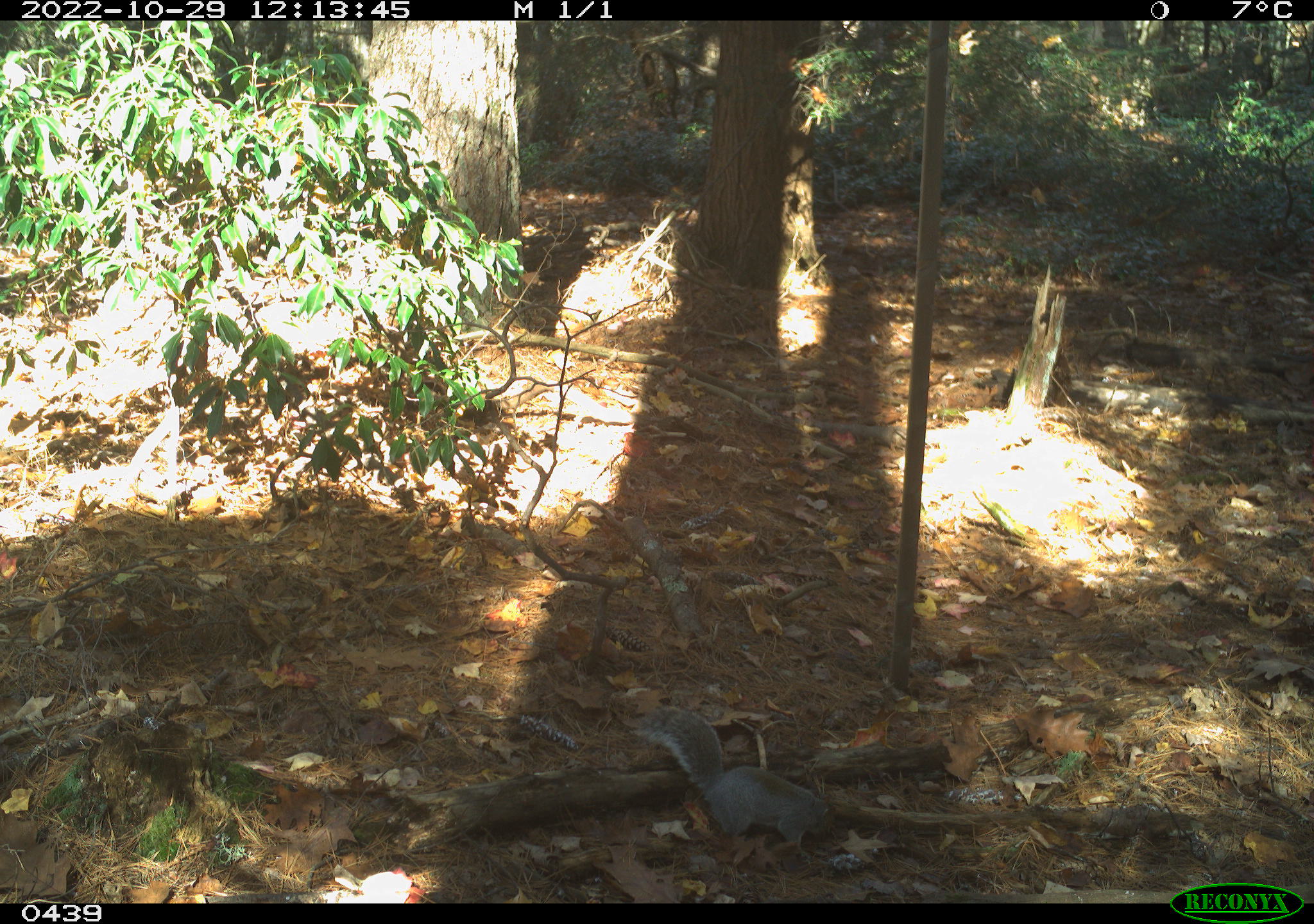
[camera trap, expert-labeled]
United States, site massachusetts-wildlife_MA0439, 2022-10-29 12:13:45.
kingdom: Animalia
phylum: Chordata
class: Mammalia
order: Rodentia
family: Sciuridae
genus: Sciurus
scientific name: Sciurus carolinensis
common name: gray squirrel